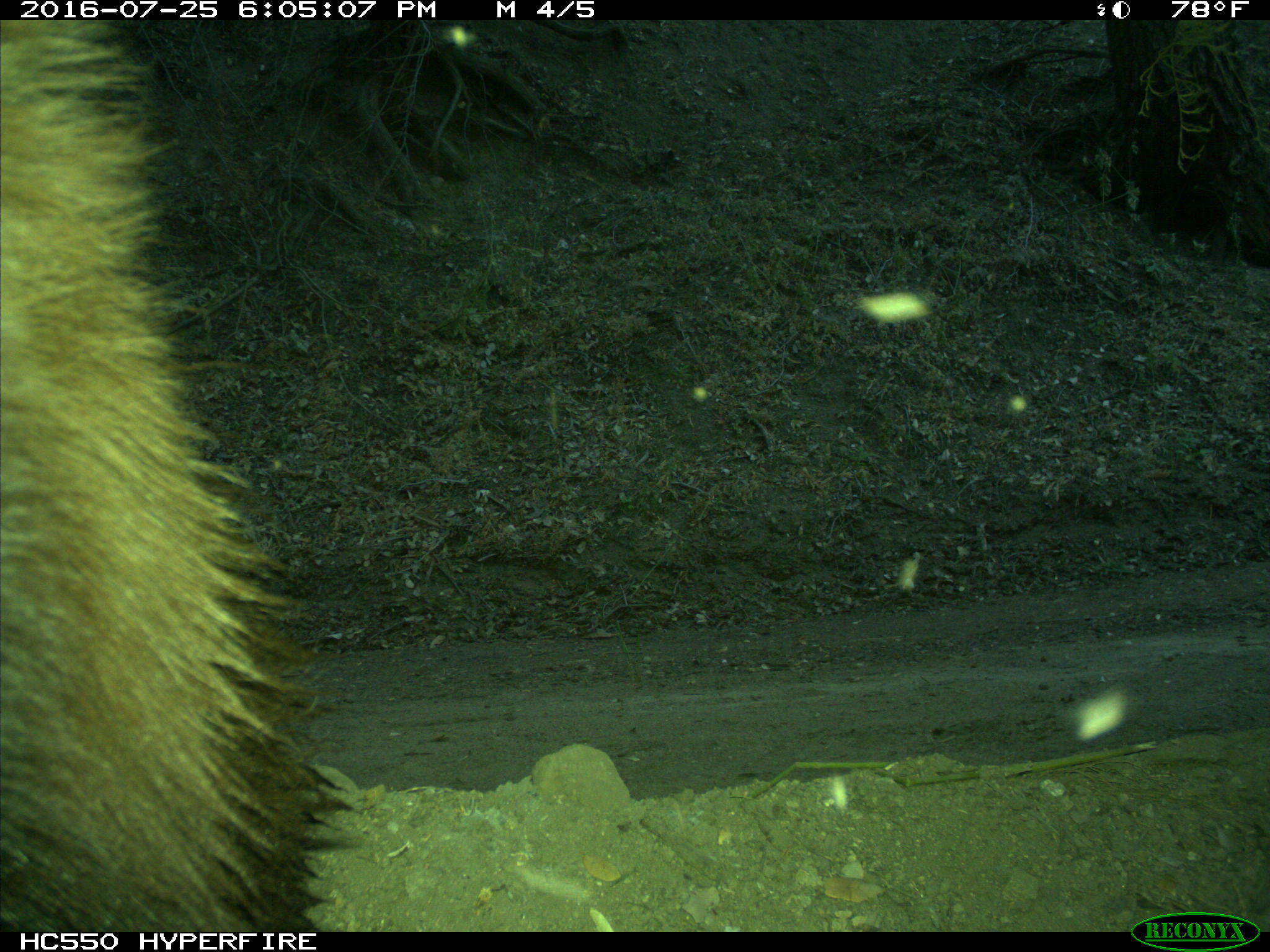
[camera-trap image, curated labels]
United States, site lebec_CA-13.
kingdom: Animalia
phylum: Chordata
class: Mammalia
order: Carnivora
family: Ursidae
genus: Ursus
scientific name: Ursus americanus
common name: american black bear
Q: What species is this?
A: Ursus americanus (american black bear).